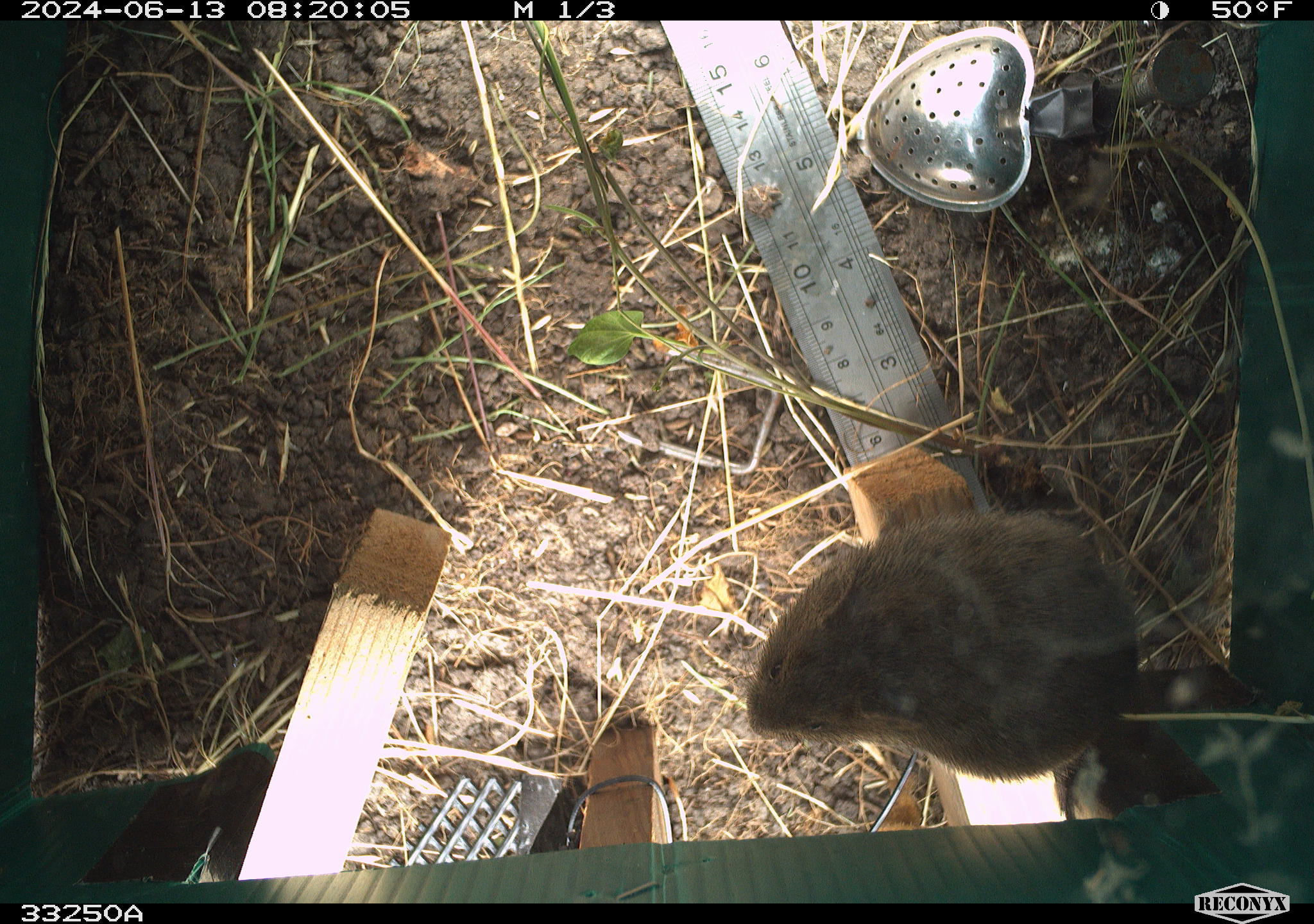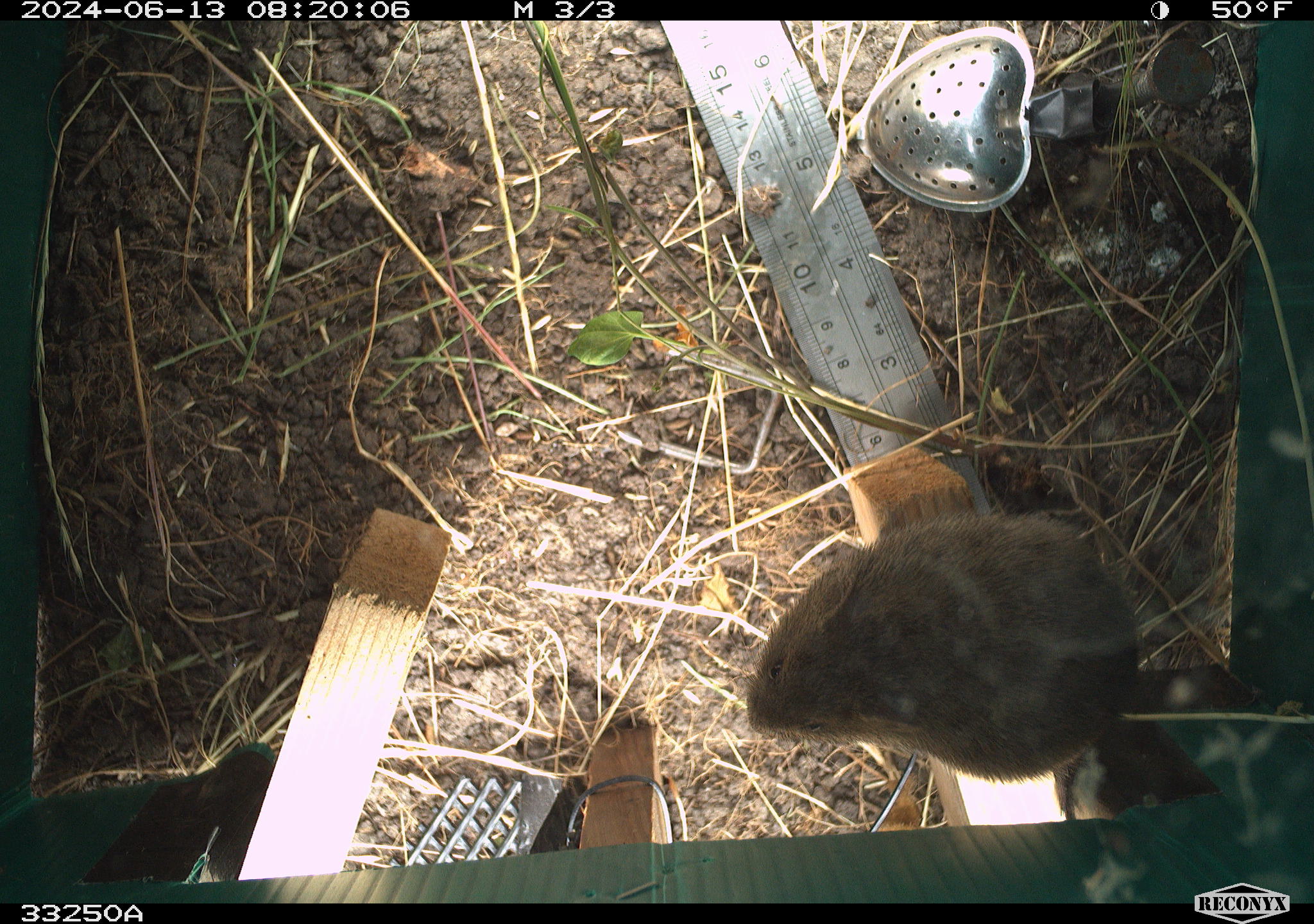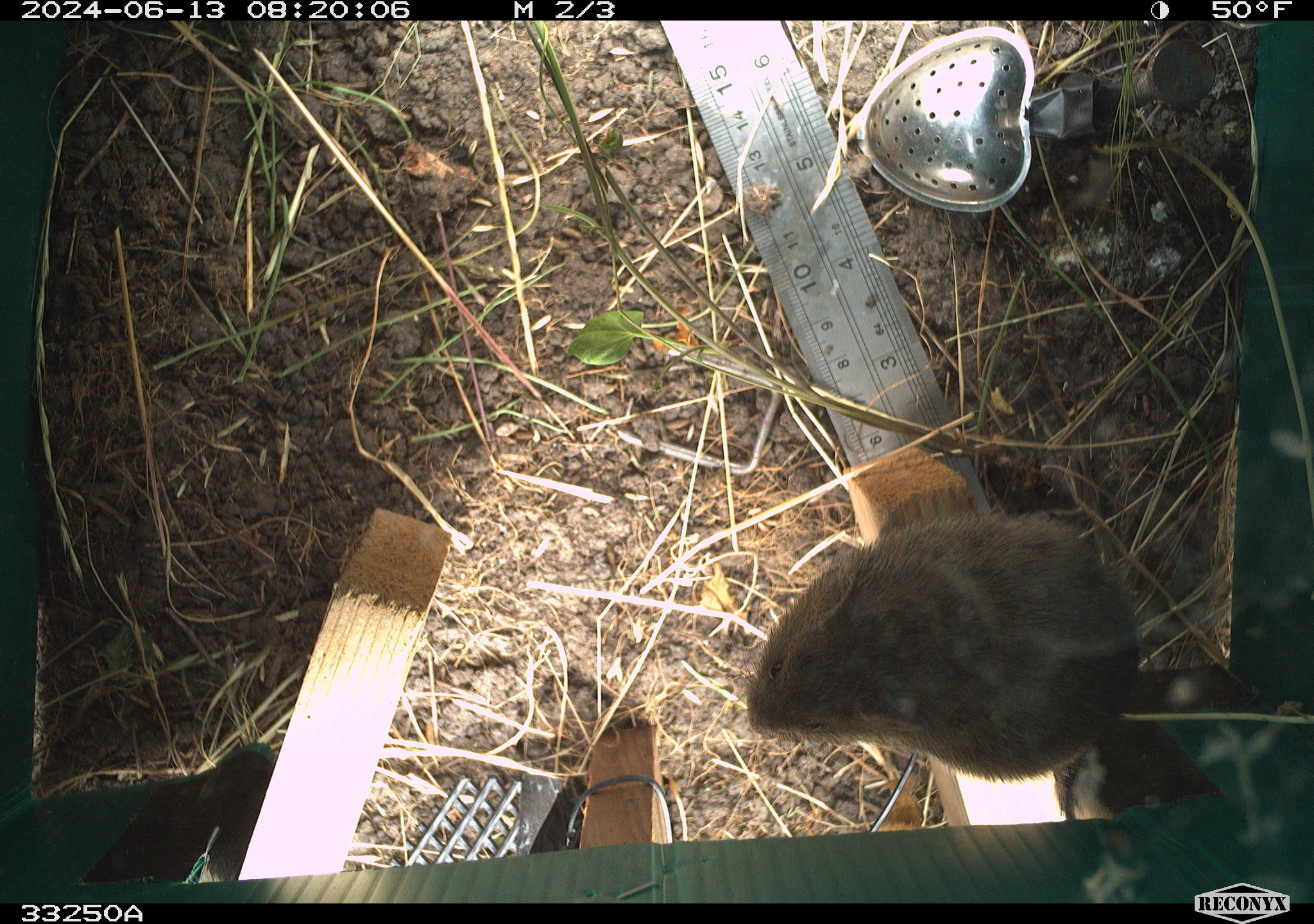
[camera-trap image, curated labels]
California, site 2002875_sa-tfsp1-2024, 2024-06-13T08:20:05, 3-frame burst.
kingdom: Animalia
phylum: Chordata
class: Mammalia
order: Rodentia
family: Cricetidae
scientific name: Arvicolinae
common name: voles, lemmings, and muskrats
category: arvicolinae subfamily